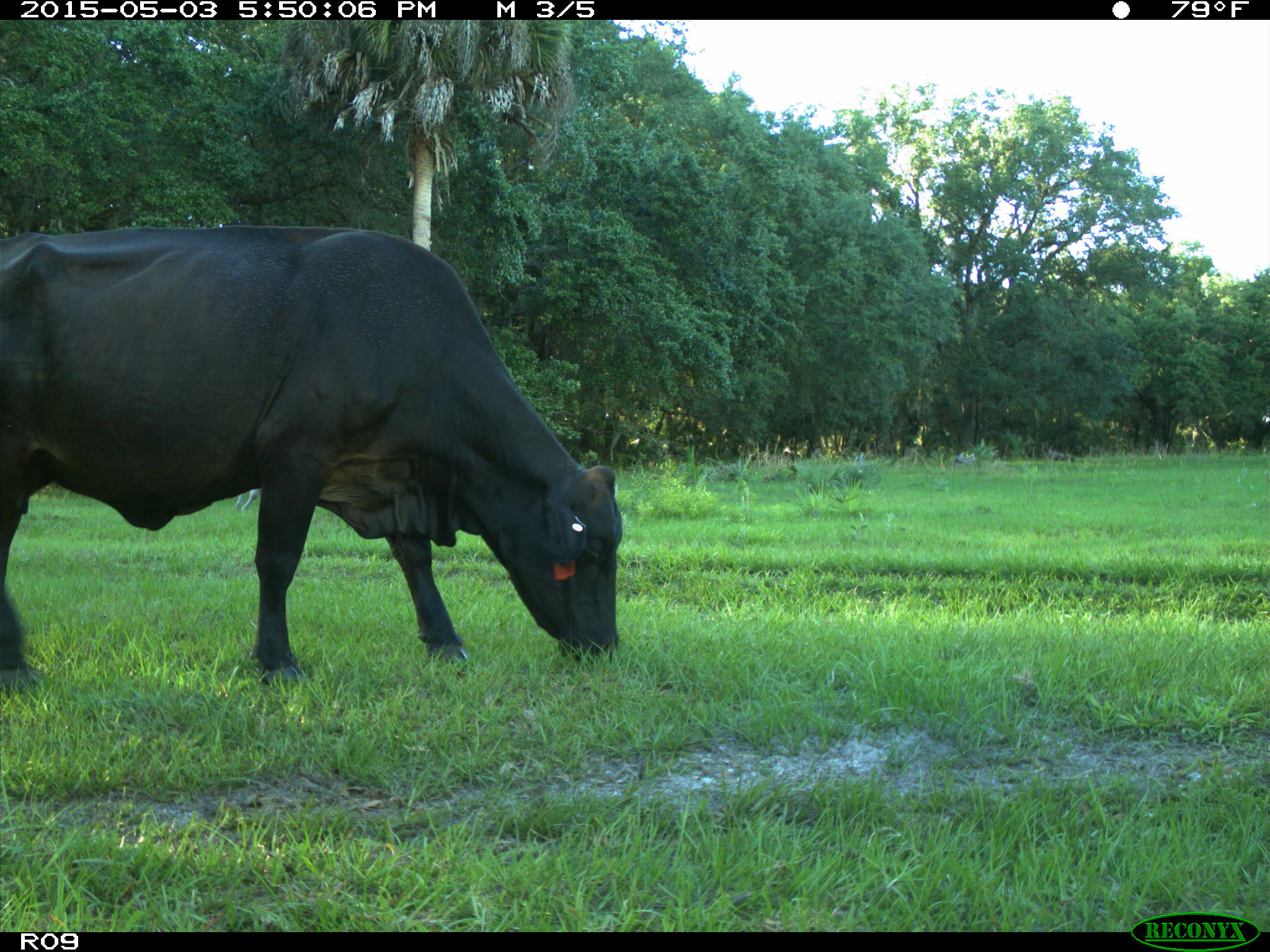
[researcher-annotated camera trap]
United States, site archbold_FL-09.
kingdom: Animalia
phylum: Chordata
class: Mammalia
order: Artiodactyla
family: Bovidae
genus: Bos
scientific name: Bos taurus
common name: domestic cow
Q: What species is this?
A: Bos taurus (domestic cow).